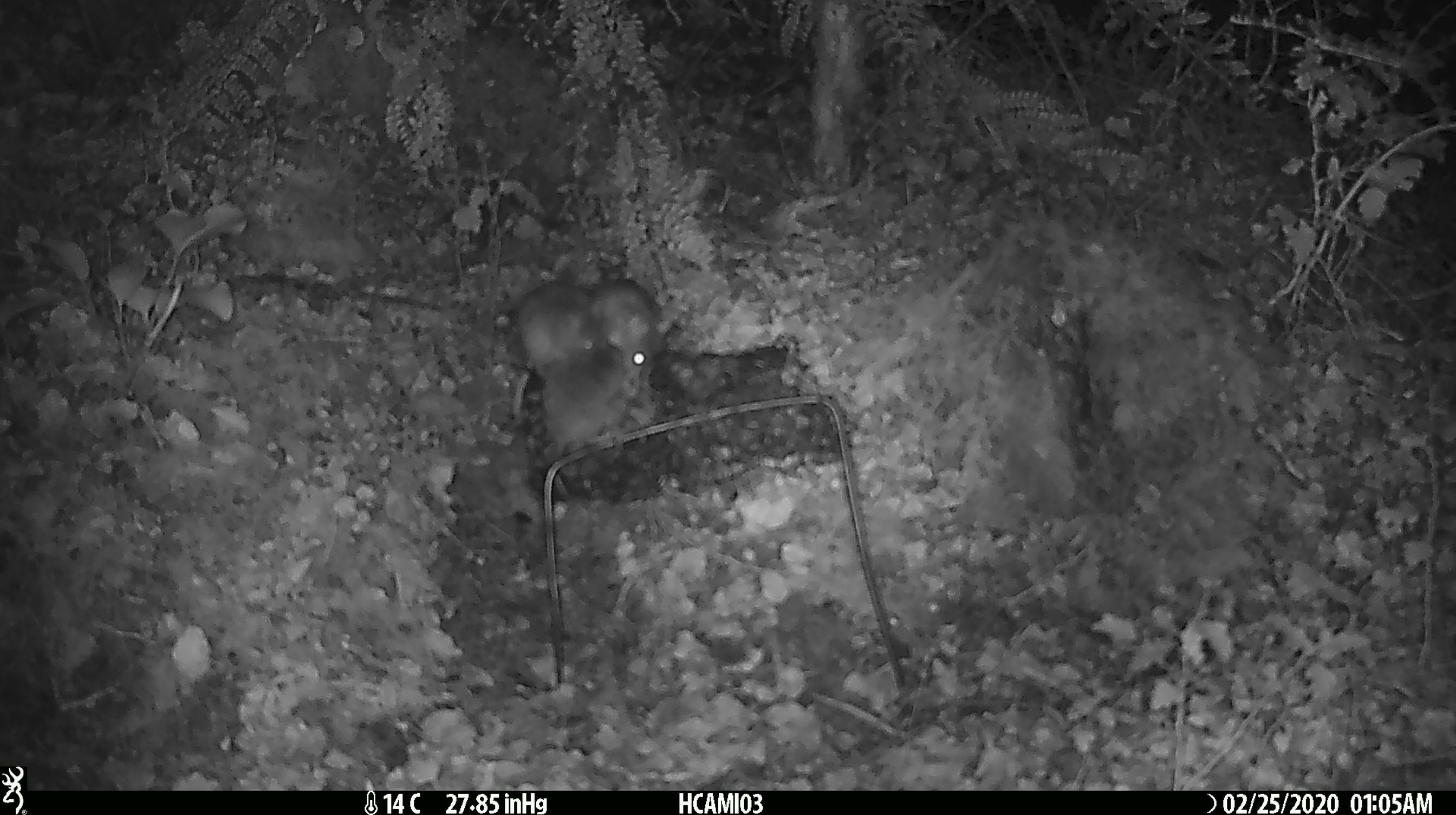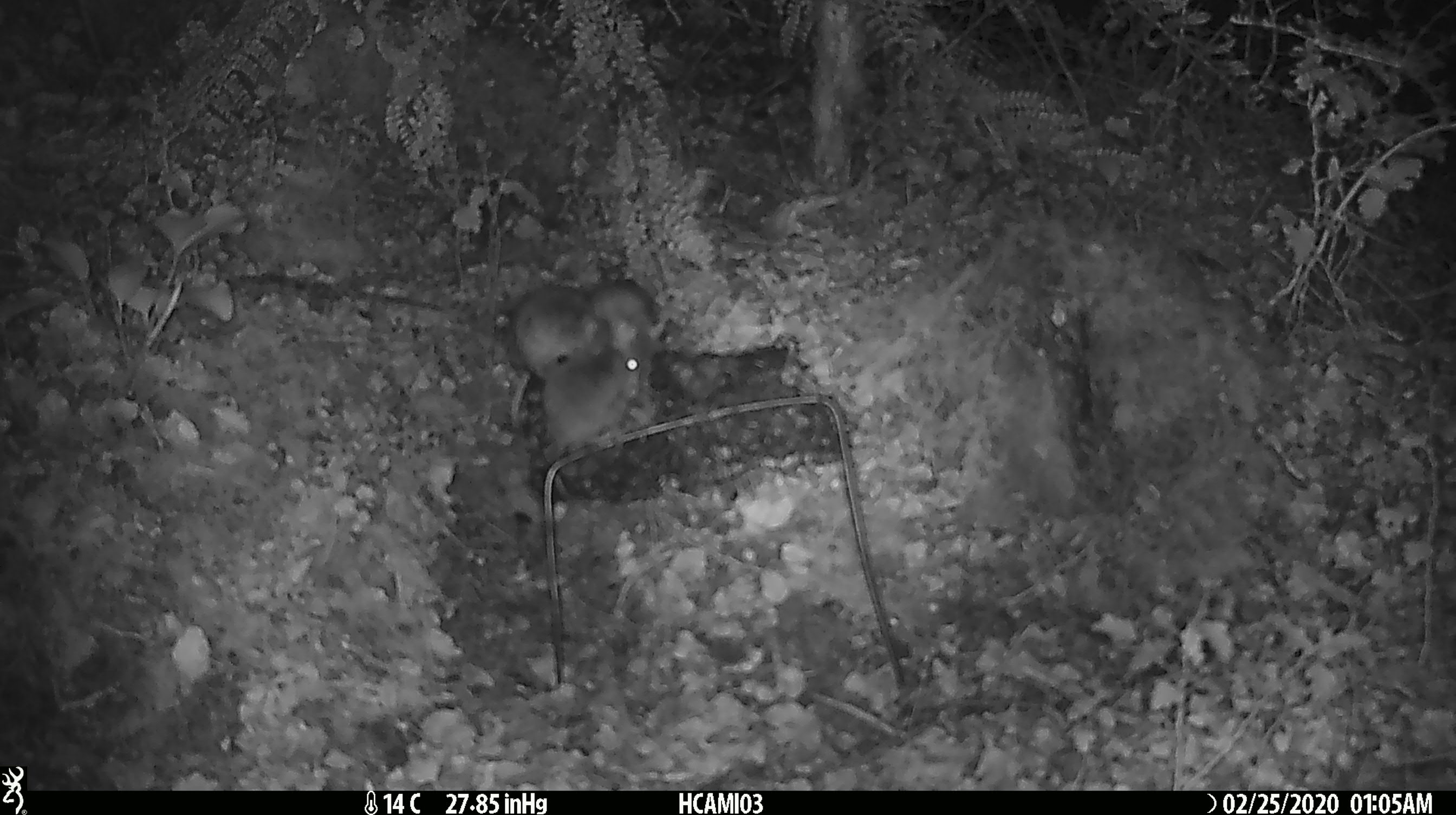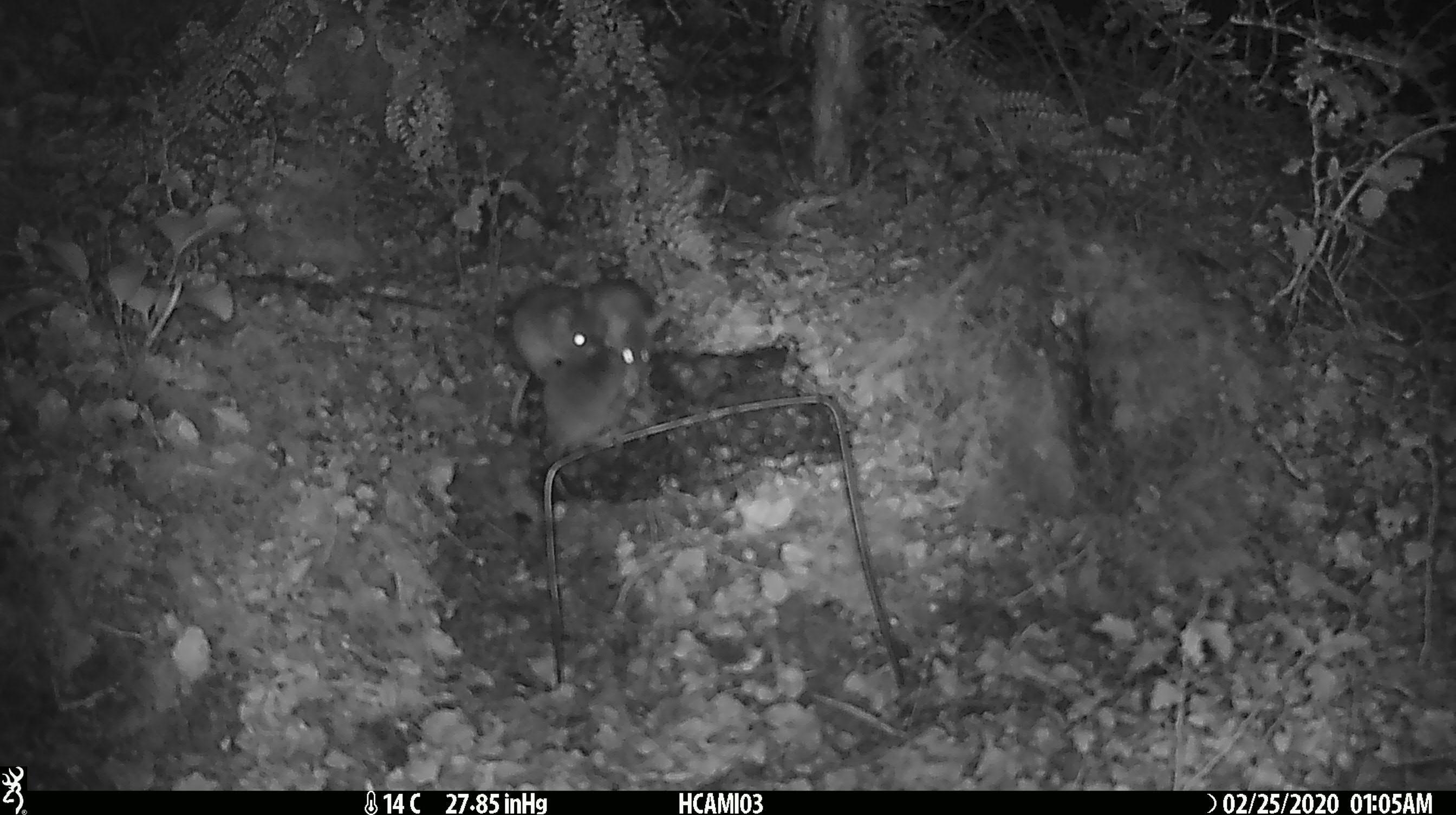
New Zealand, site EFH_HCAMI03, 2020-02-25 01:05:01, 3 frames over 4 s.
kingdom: Animalia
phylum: Chordata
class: Mammalia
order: Rodentia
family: Muridae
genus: Mus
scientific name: Mus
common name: mouse